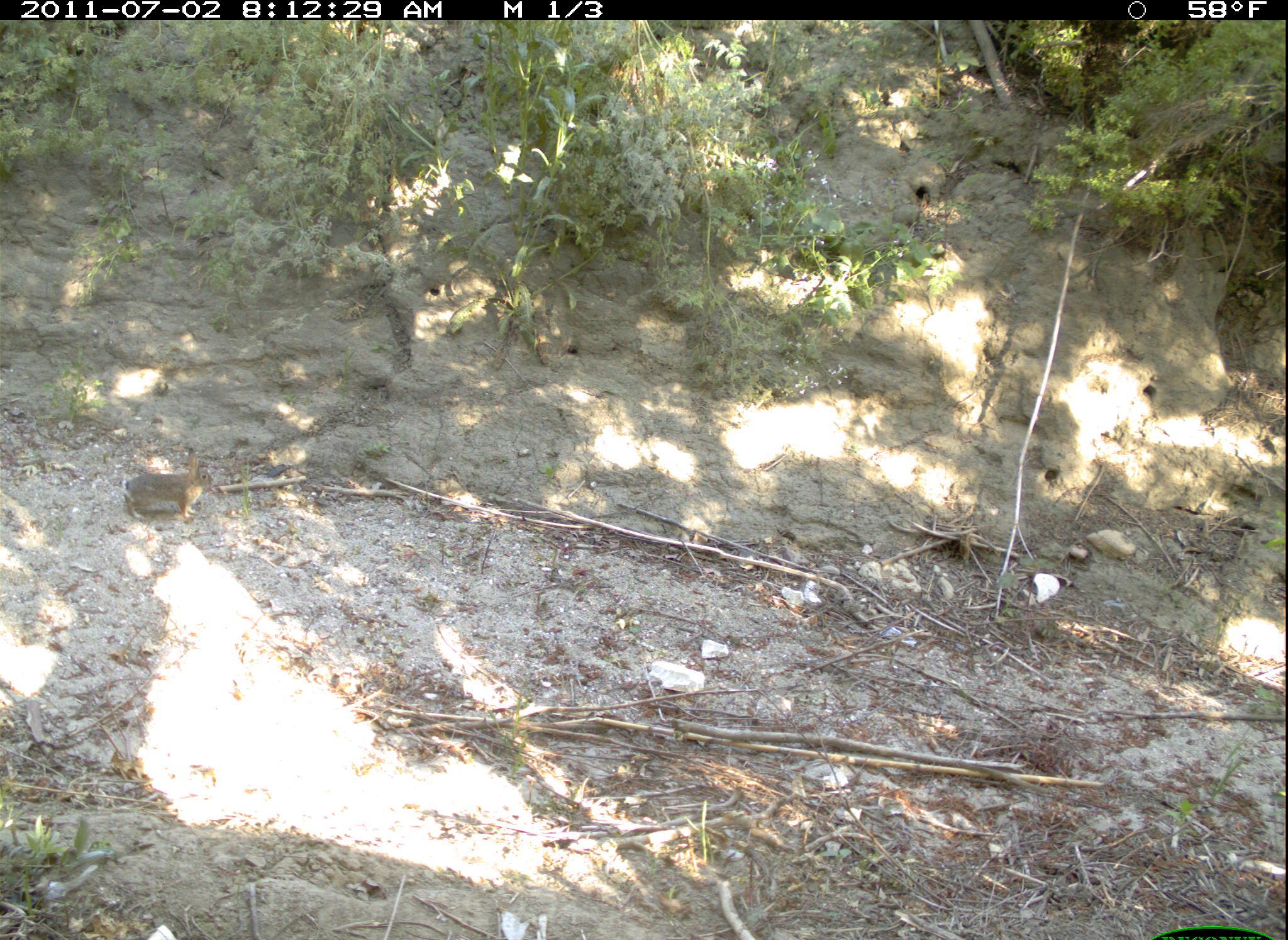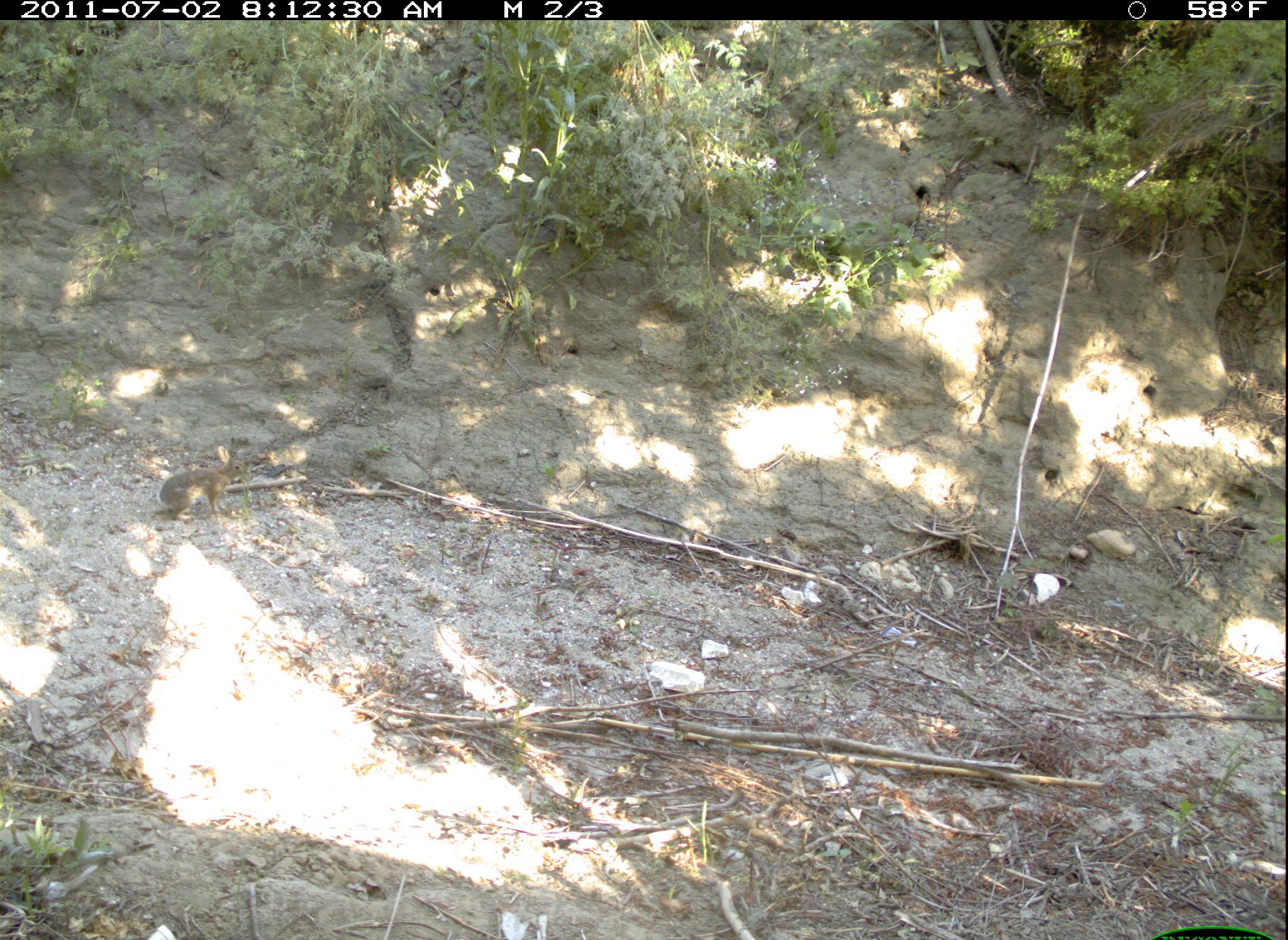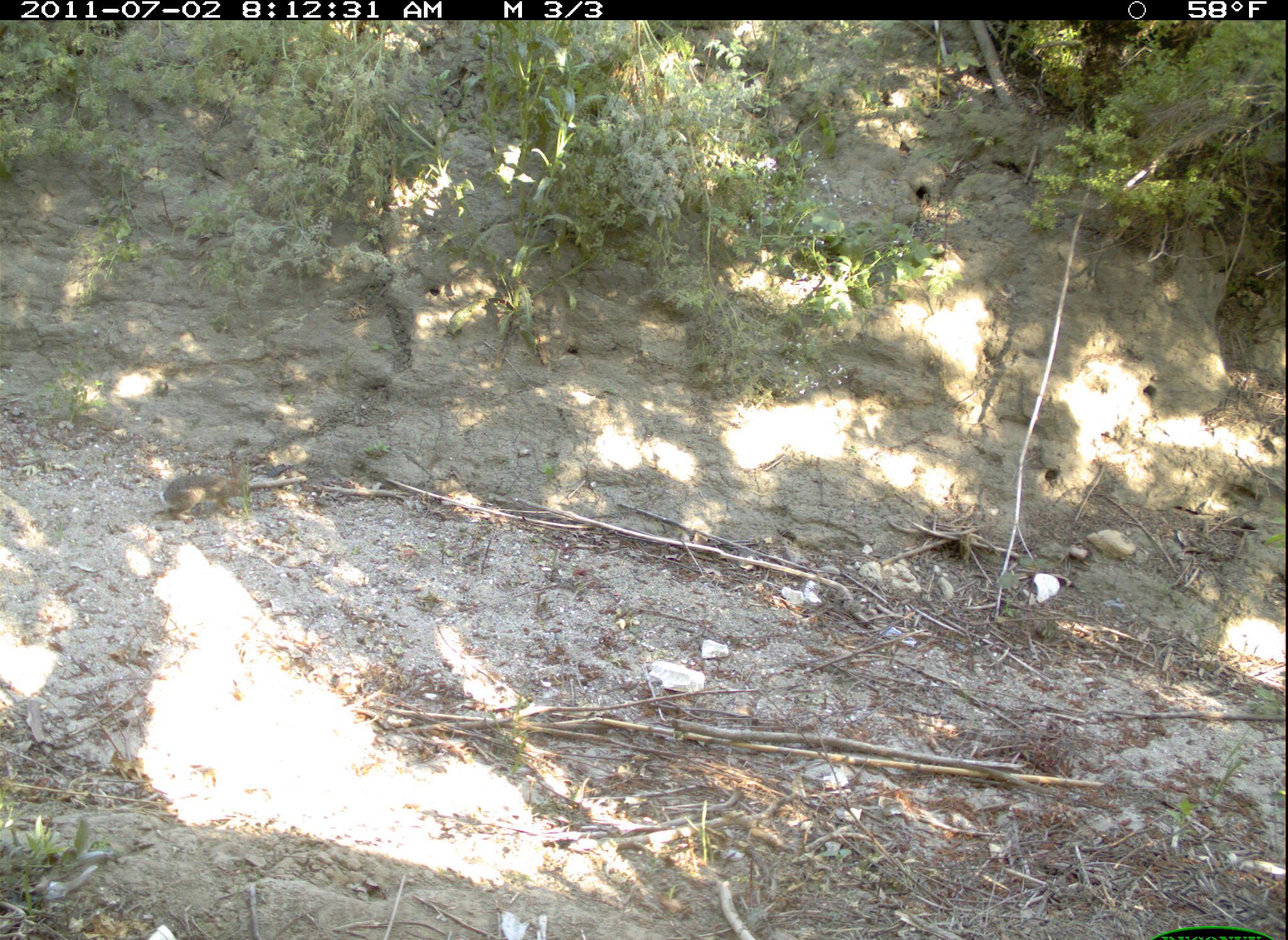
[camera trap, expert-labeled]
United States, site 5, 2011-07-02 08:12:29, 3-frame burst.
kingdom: Animalia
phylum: Chordata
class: Mammalia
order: Lagomorpha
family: Leporidae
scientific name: Leporidae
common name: rabbits and hares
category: rabbit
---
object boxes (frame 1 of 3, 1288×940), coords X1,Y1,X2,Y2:
rabbit: 124,448,214,524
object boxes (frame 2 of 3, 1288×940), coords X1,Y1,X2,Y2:
rabbit: 158,445,249,525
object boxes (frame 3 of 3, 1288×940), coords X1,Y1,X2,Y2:
rabbit: 158,460,251,525